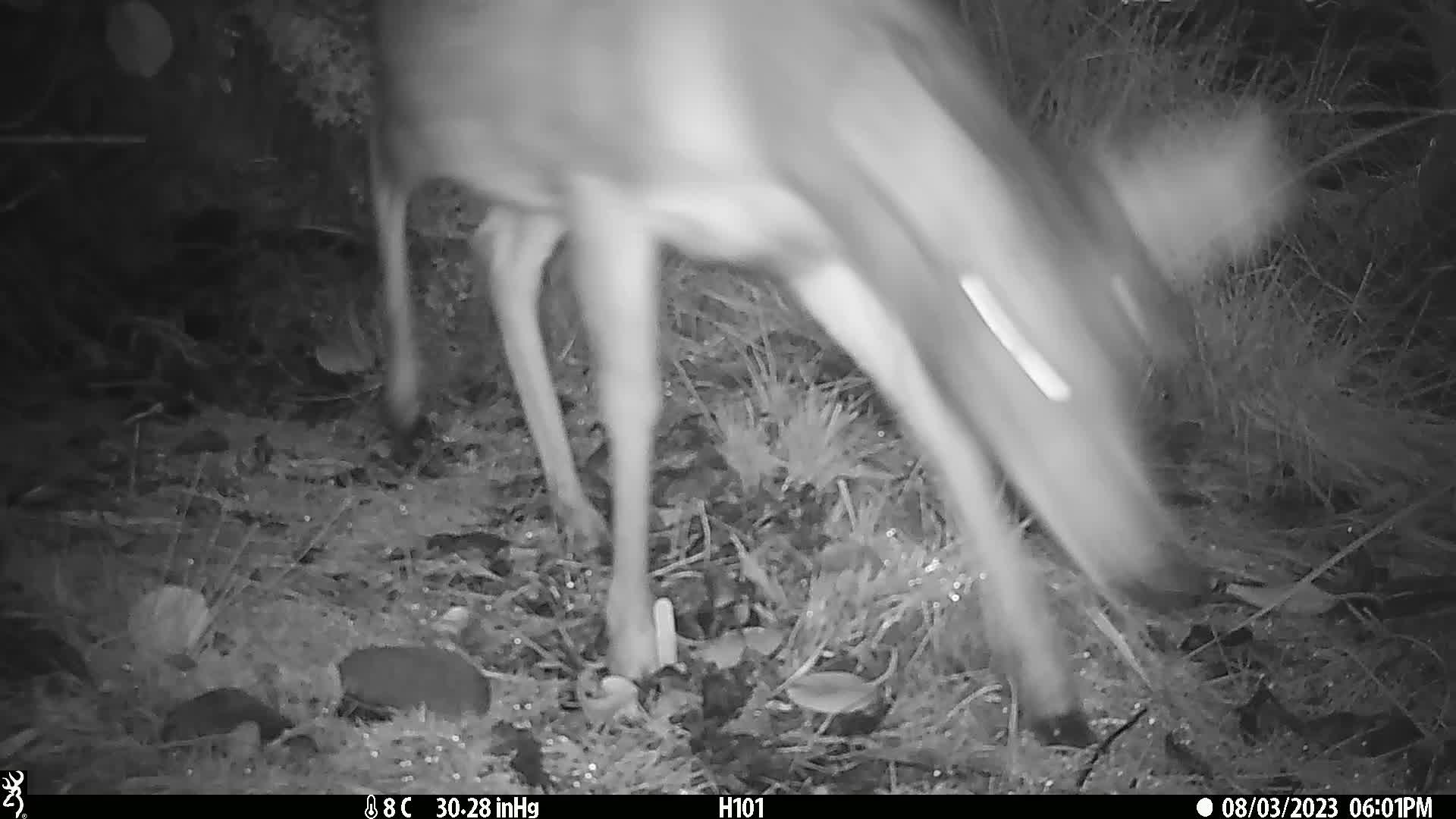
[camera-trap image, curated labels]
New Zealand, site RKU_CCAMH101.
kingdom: Animalia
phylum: Chordata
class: Mammalia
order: Artiodactyla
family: Cervidae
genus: Odocoileus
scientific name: Odocoileus virginianus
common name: white-tailed deer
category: white tailed deer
White tailed deer (white-tailed deer) (Odocoileus virginianus).